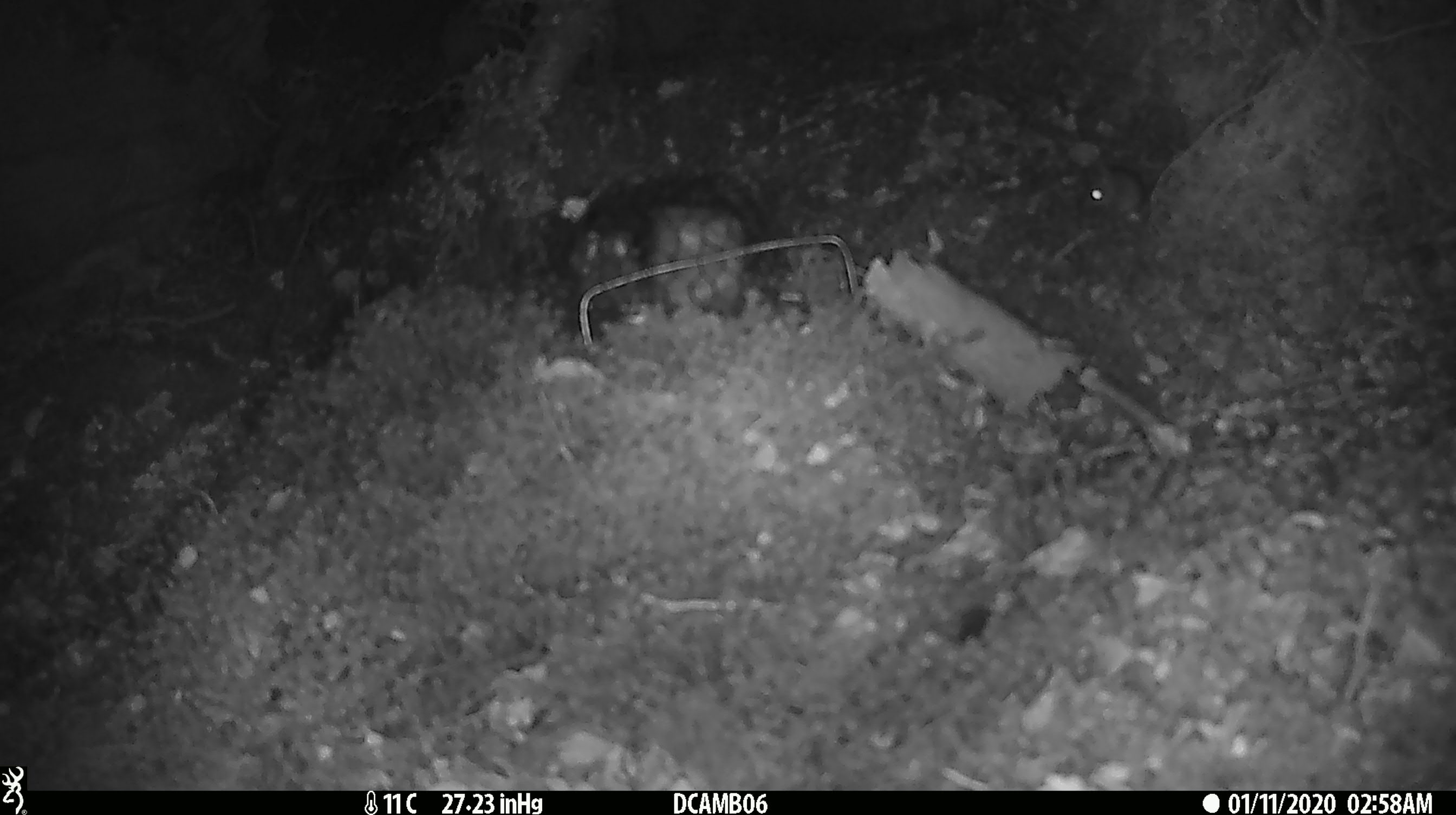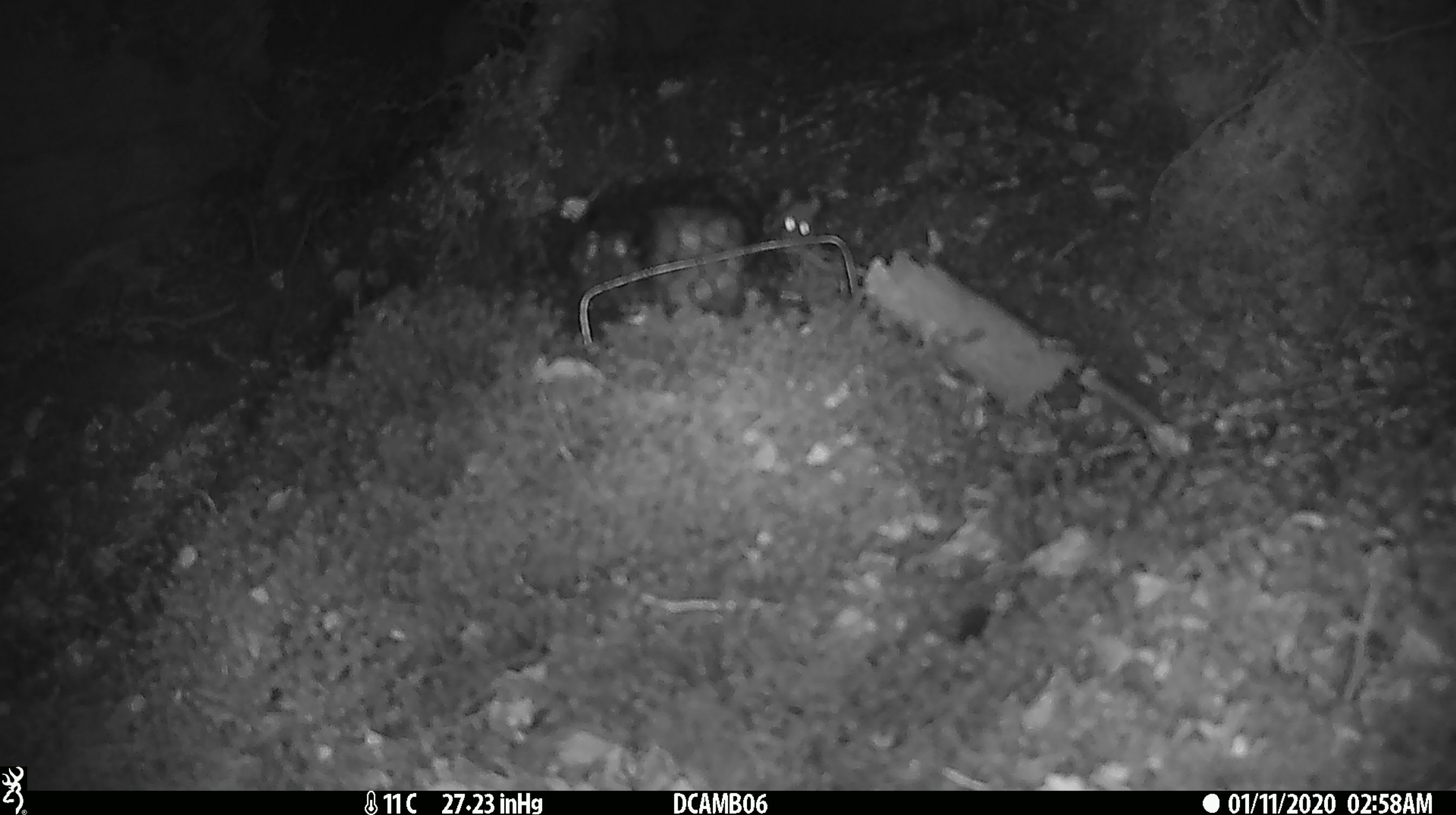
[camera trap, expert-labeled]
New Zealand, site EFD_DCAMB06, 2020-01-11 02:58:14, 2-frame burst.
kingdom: Animalia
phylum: Chordata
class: Mammalia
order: Rodentia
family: Muridae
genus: Mus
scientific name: Mus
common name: mouse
Mouse (Mus).